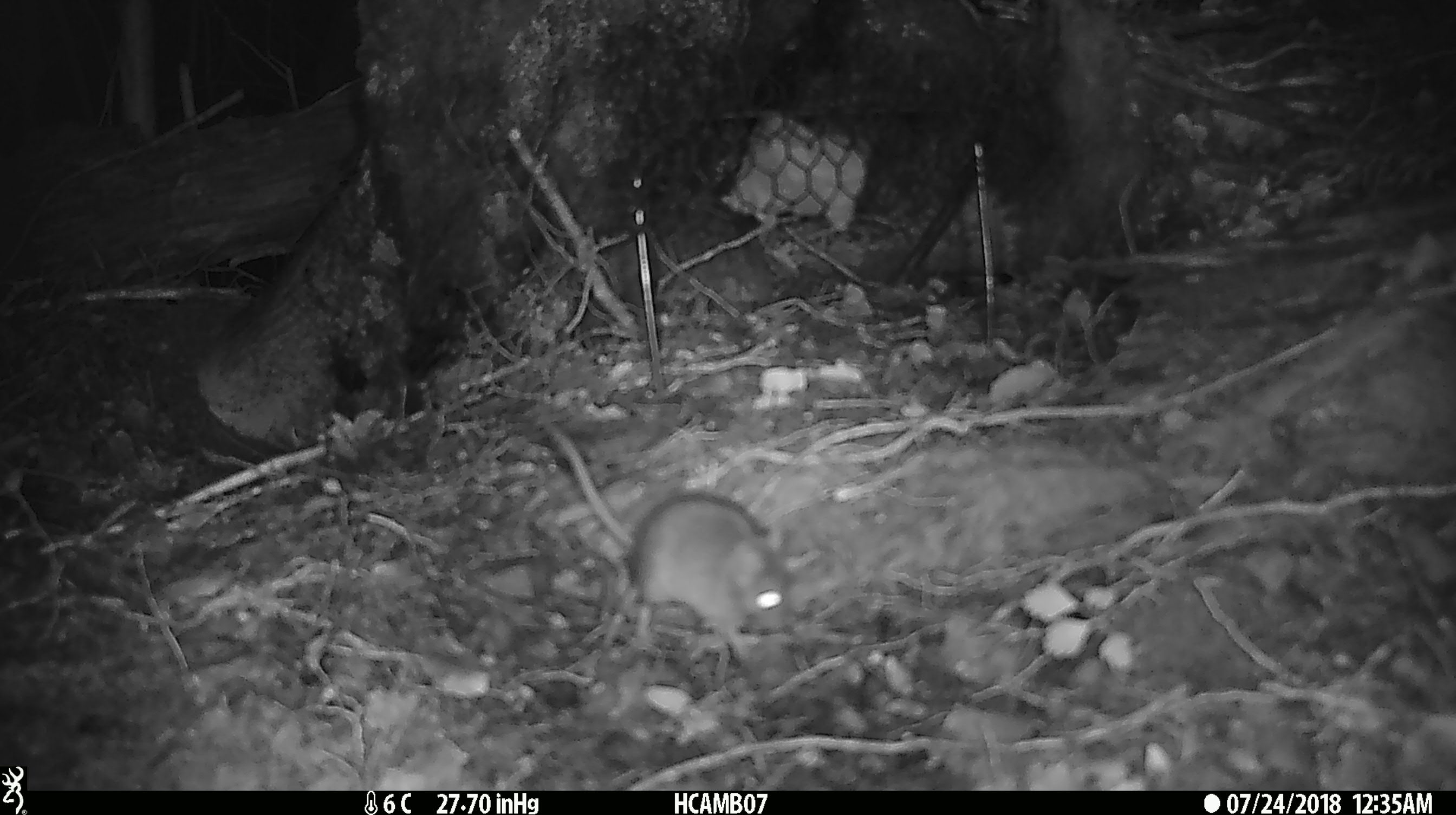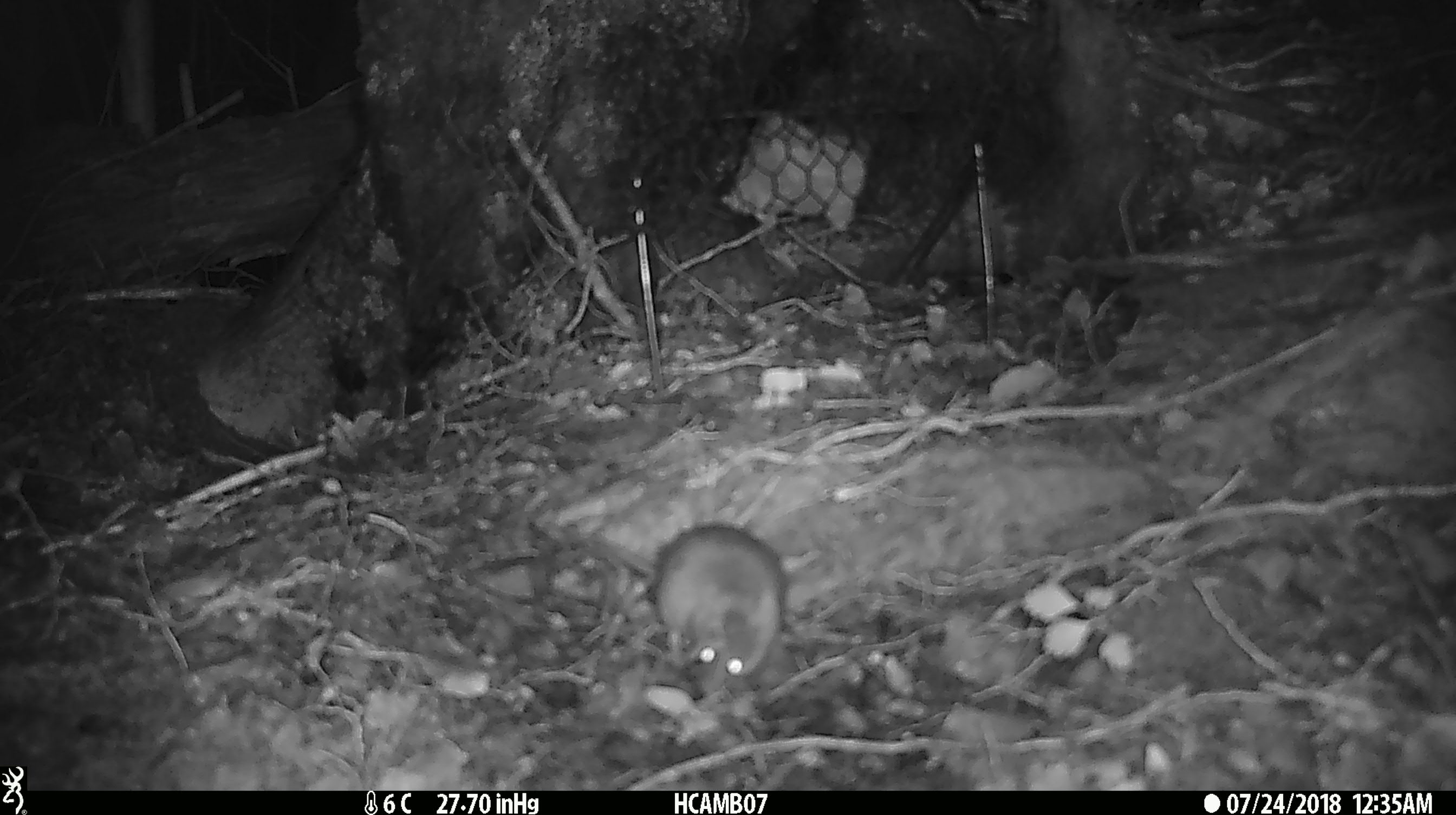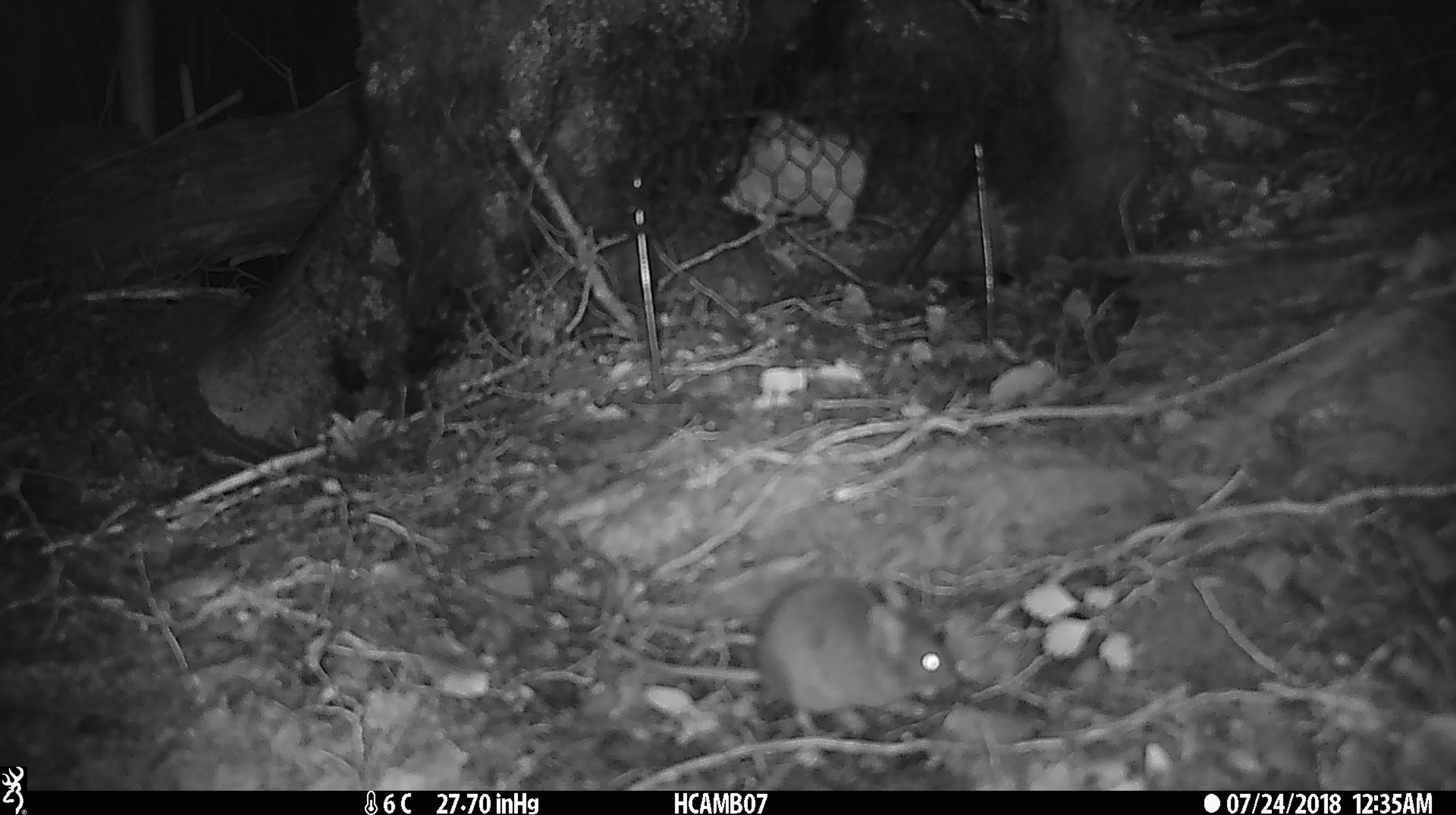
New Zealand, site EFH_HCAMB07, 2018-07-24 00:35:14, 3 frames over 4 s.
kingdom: Animalia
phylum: Chordata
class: Mammalia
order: Rodentia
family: Muridae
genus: Mus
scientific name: Mus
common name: mouse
Mouse (Mus).